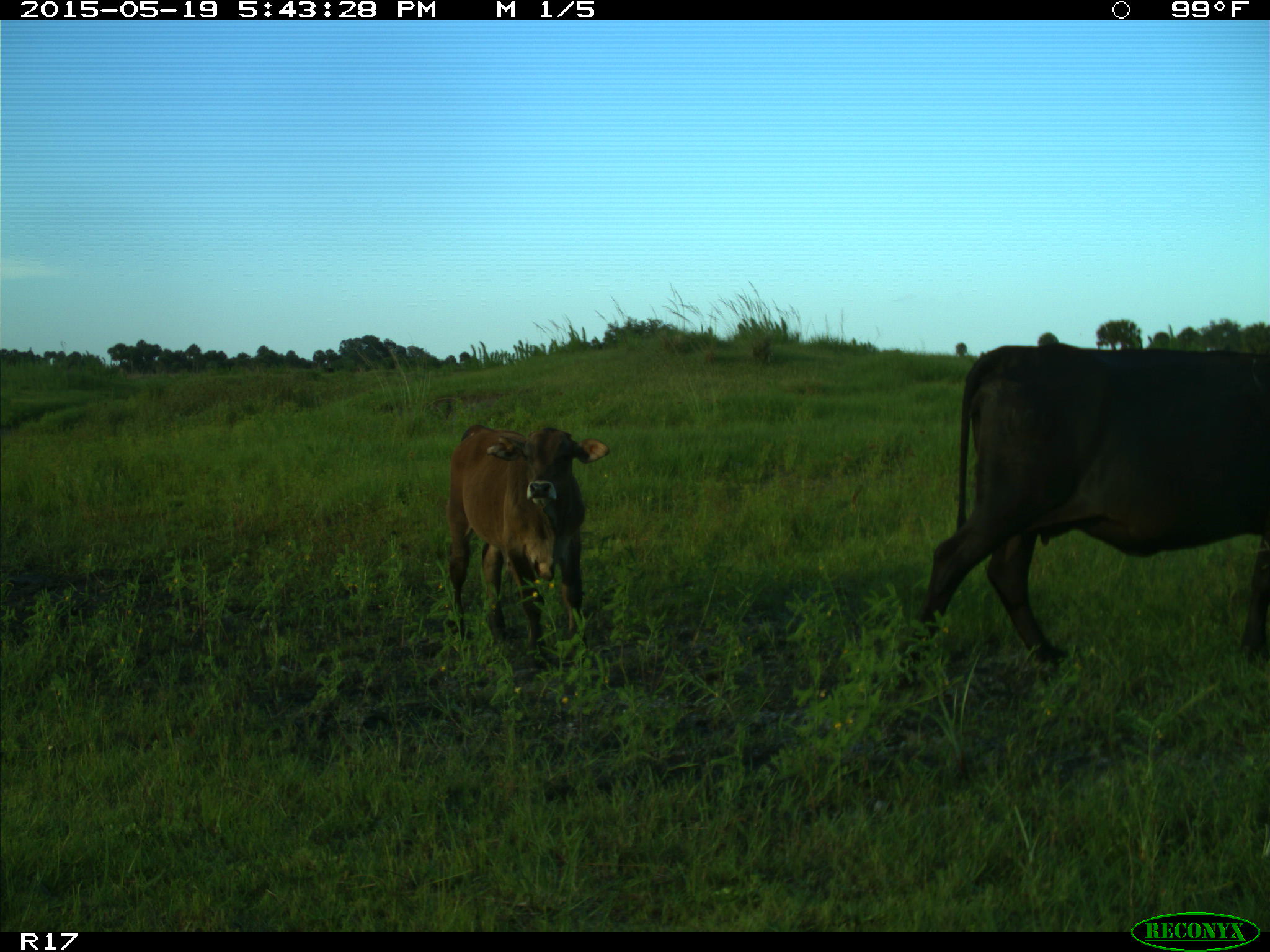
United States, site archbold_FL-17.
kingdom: Animalia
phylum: Chordata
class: Mammalia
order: Artiodactyla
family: Bovidae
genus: Bos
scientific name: Bos taurus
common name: domestic cow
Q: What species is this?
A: Bos taurus (domestic cow).